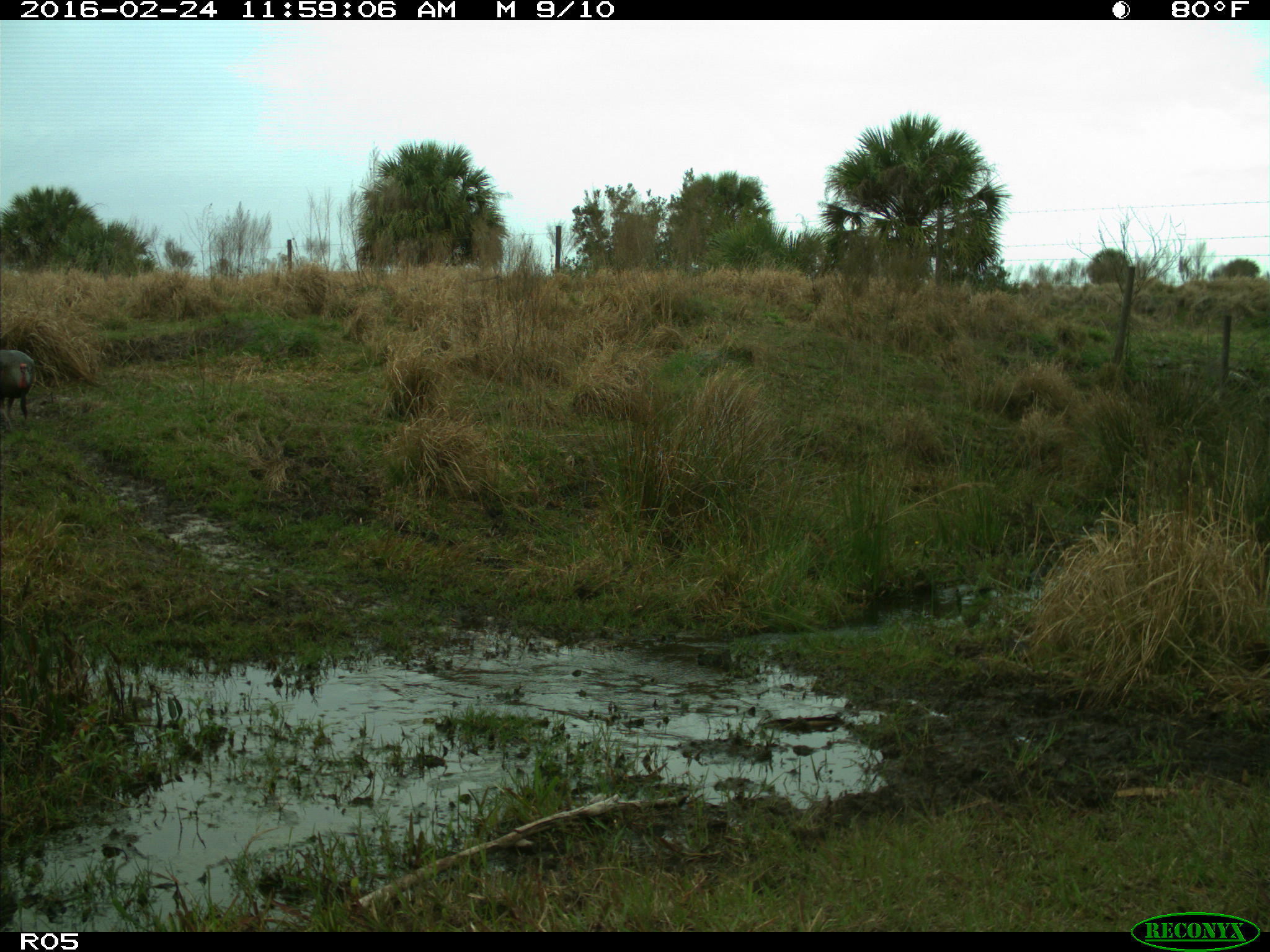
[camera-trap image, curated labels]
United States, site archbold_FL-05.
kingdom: Animalia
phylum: Chordata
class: Aves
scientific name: Aves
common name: birds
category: unidentified bird